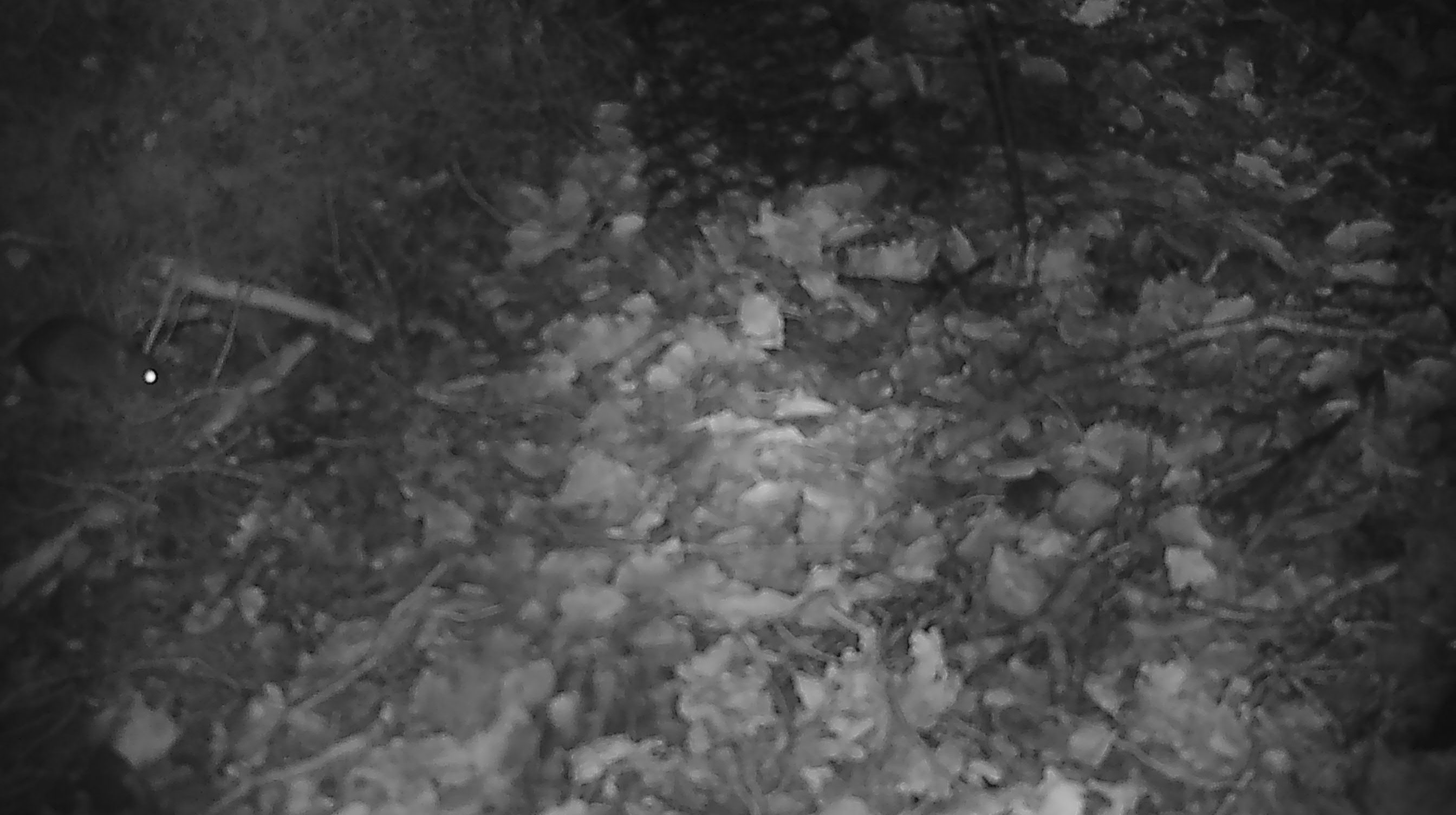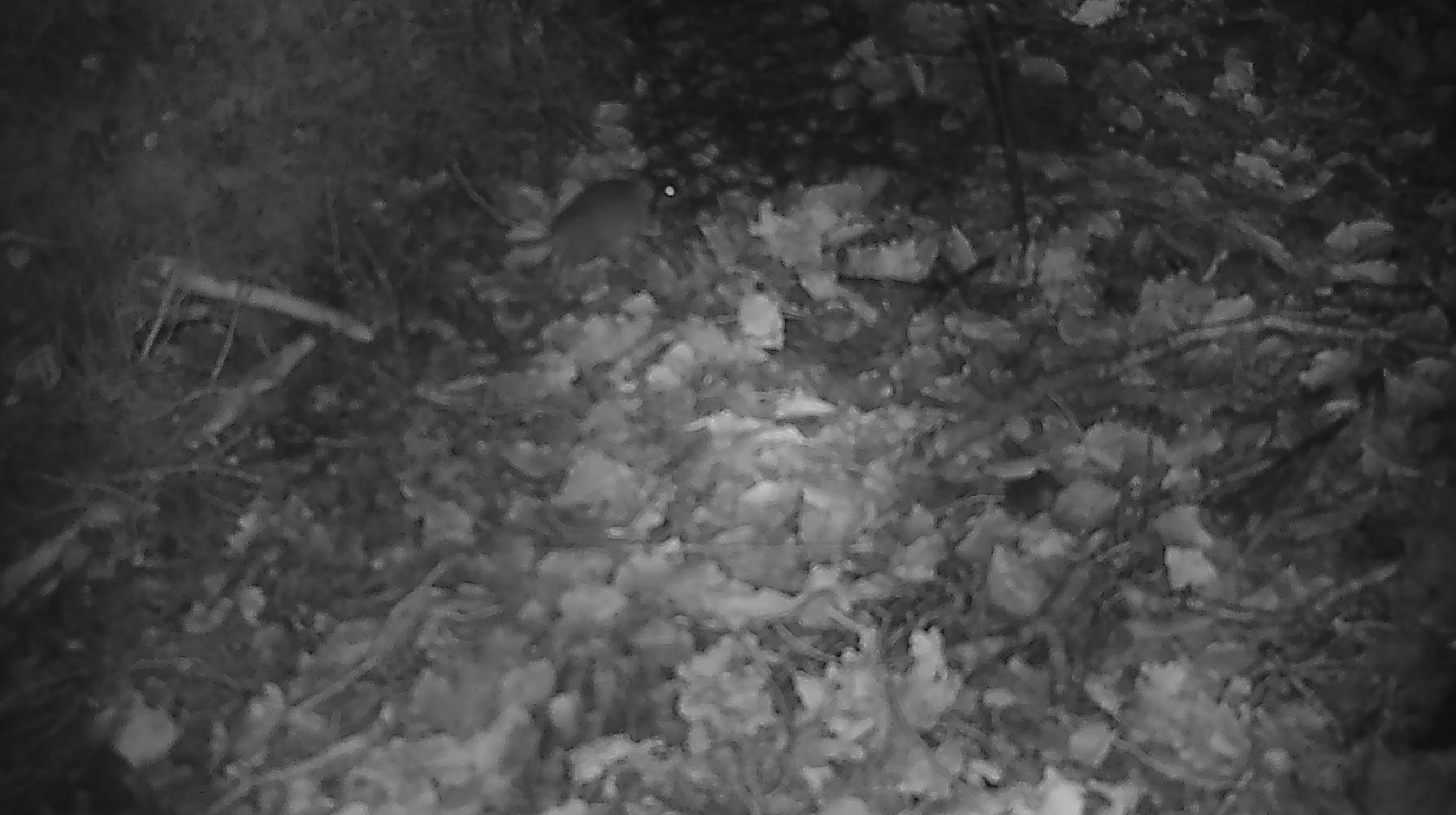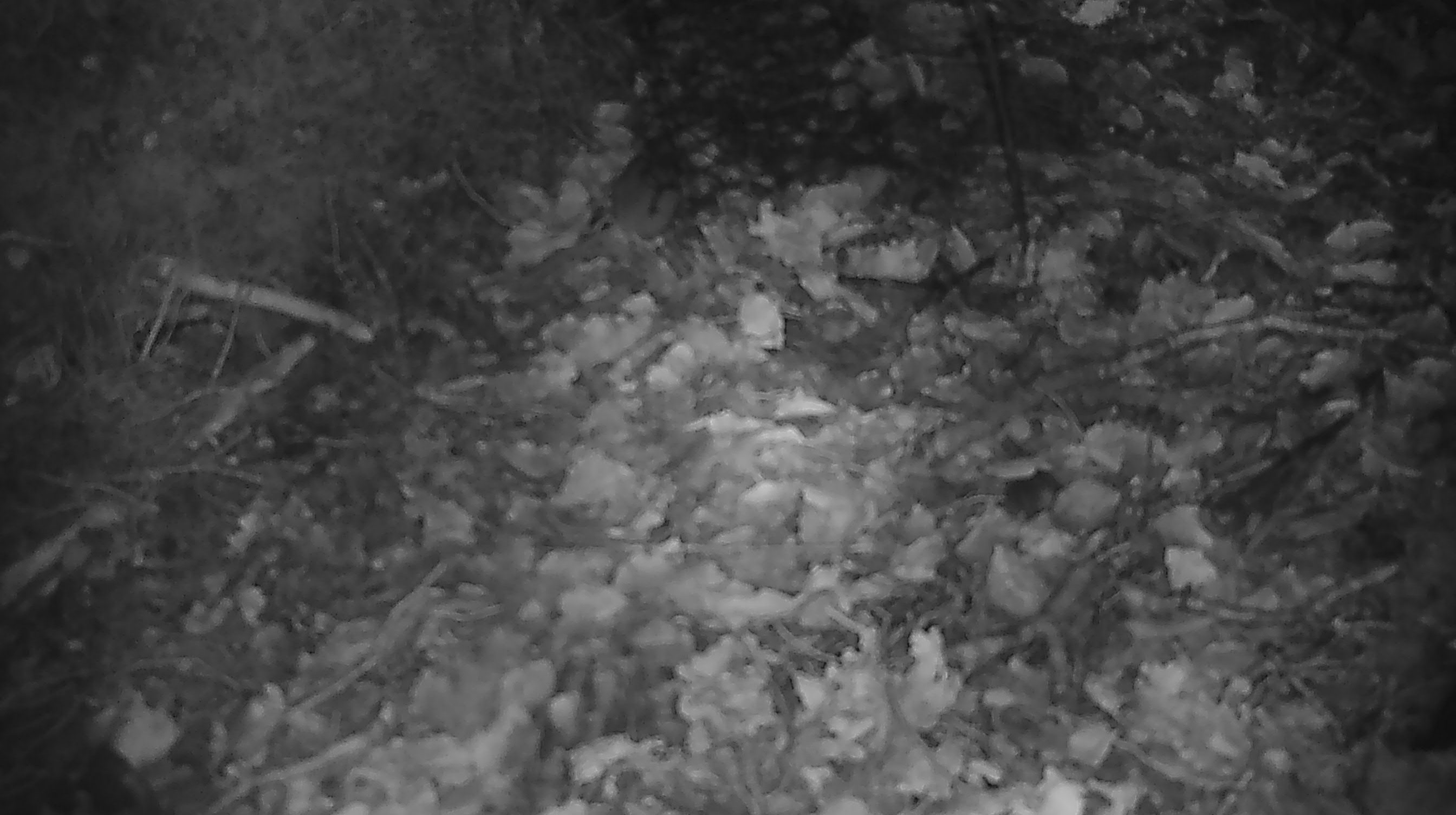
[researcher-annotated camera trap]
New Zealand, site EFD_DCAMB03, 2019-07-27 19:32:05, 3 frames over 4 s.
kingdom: Animalia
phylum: Chordata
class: Mammalia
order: Rodentia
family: Muridae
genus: Mus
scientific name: Mus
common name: mouse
Mouse (Mus).